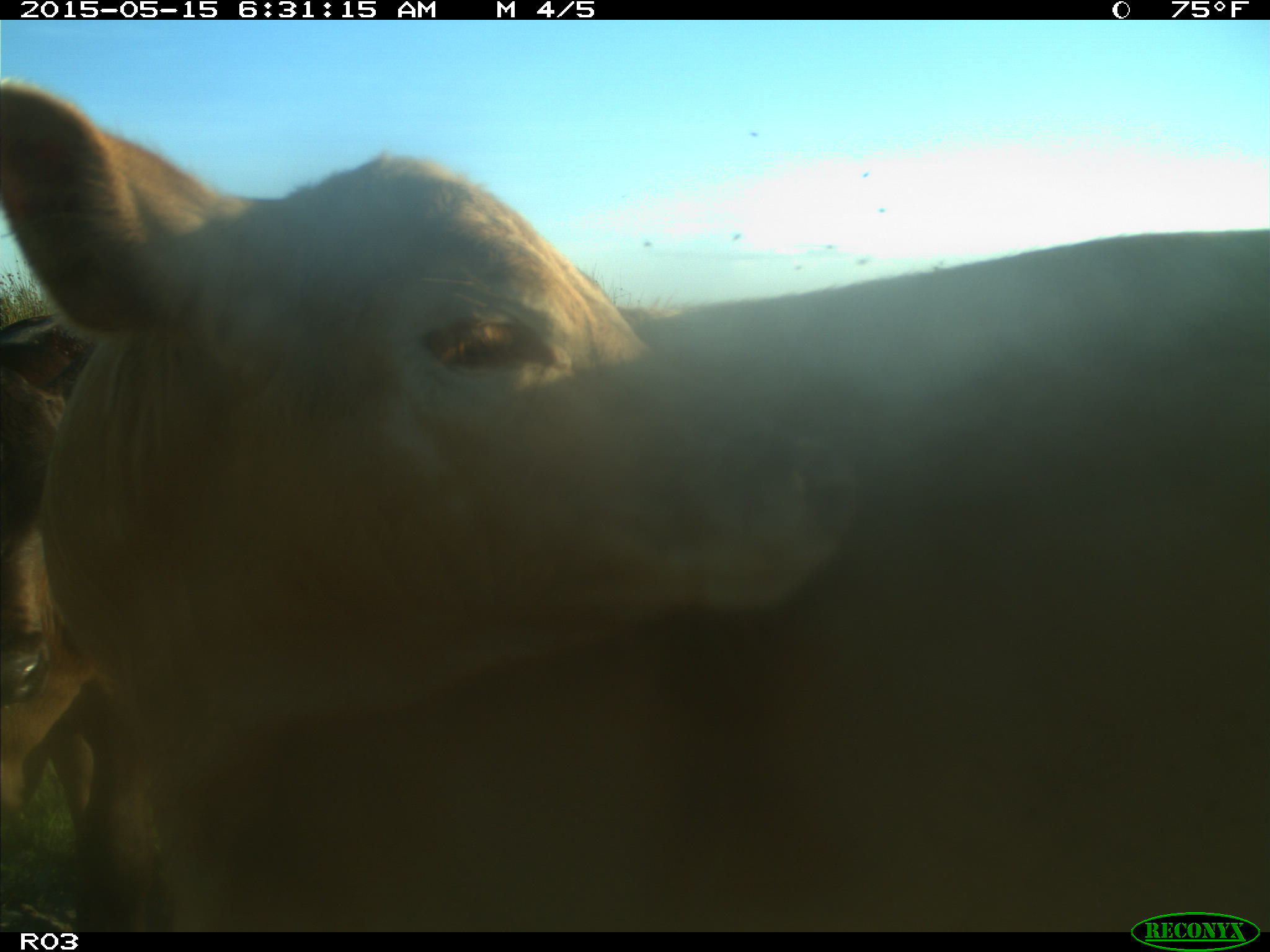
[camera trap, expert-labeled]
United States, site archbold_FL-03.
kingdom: Animalia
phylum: Chordata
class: Mammalia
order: Artiodactyla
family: Bovidae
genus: Bos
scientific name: Bos taurus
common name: domestic cow